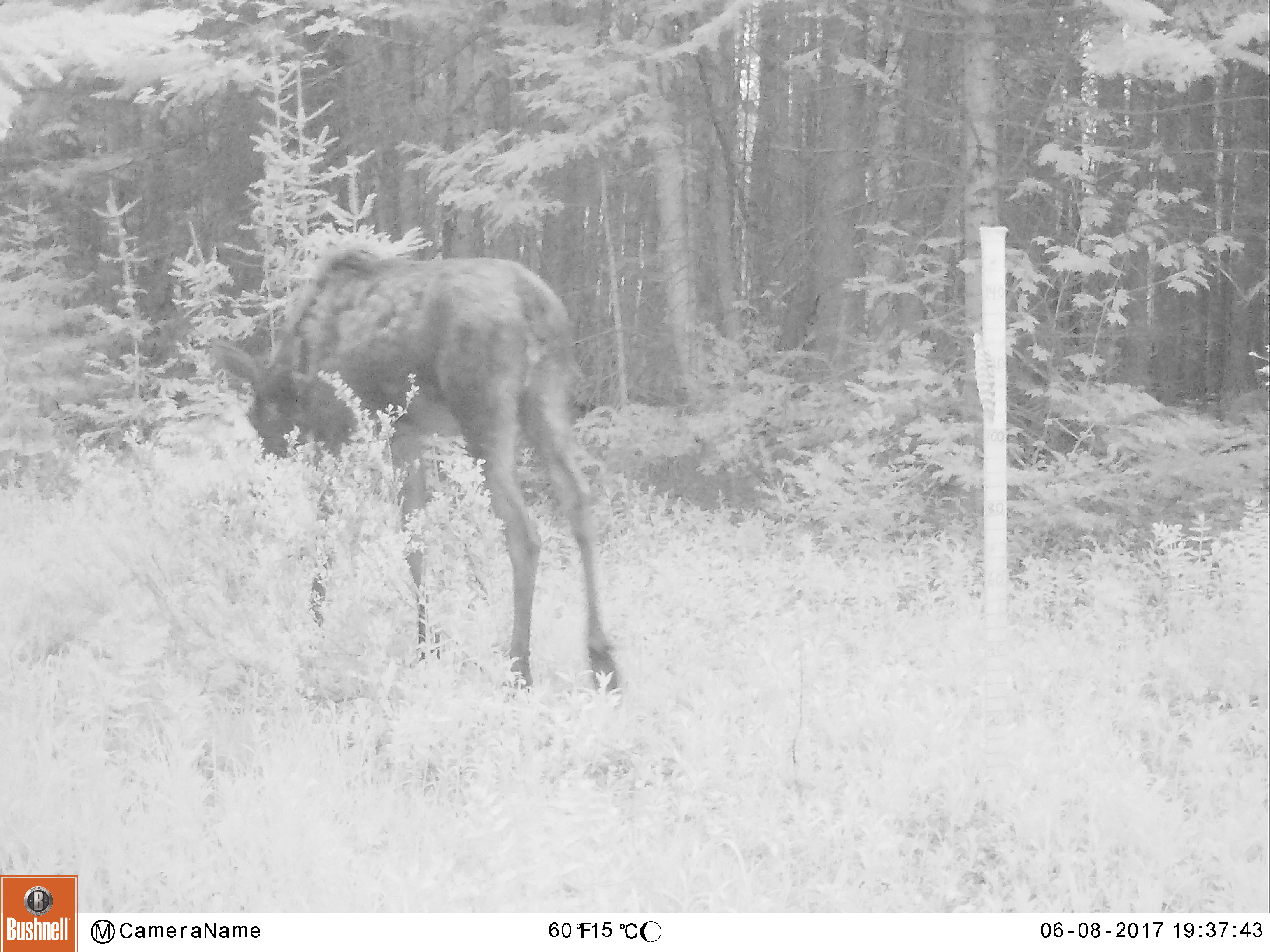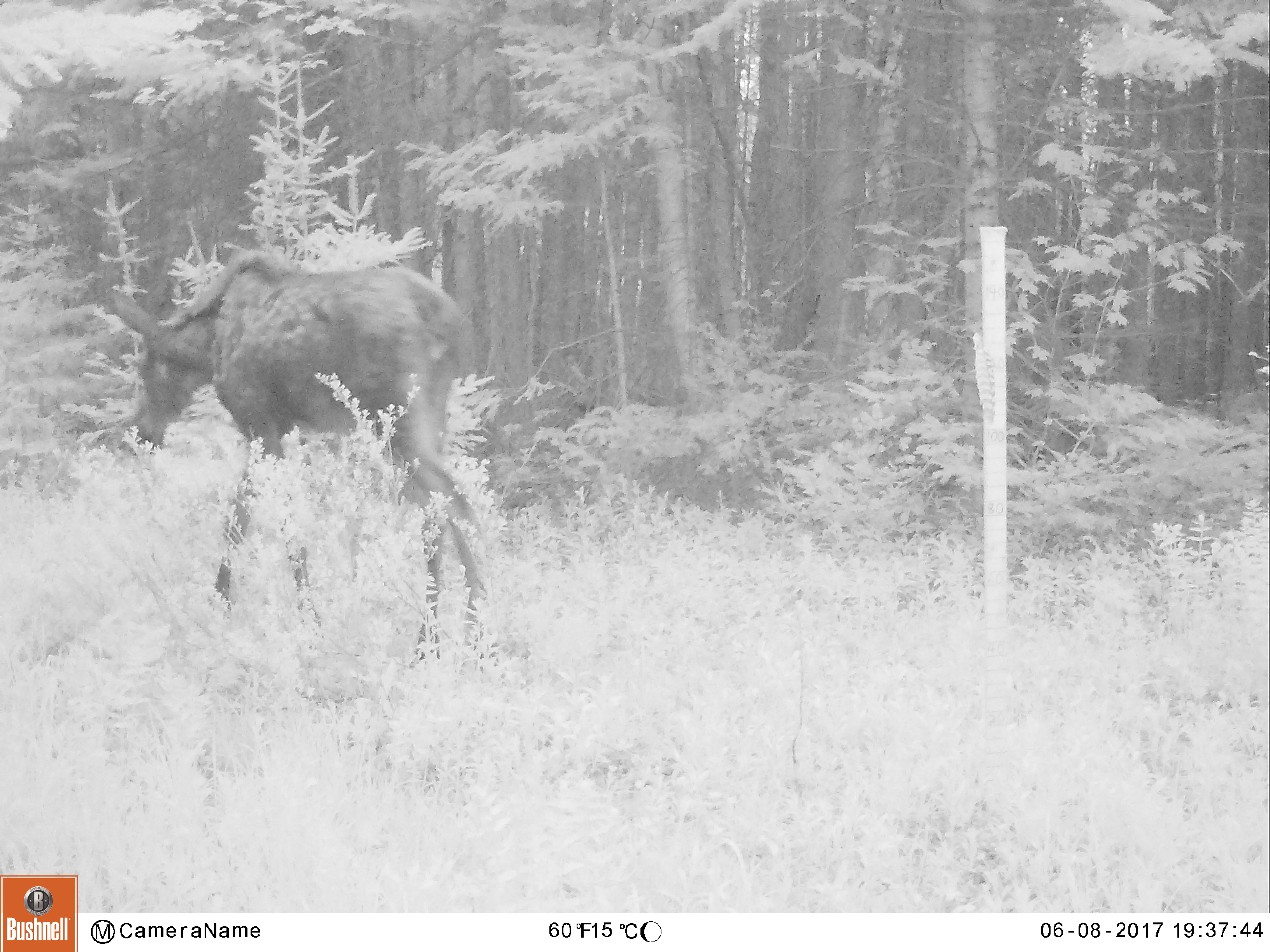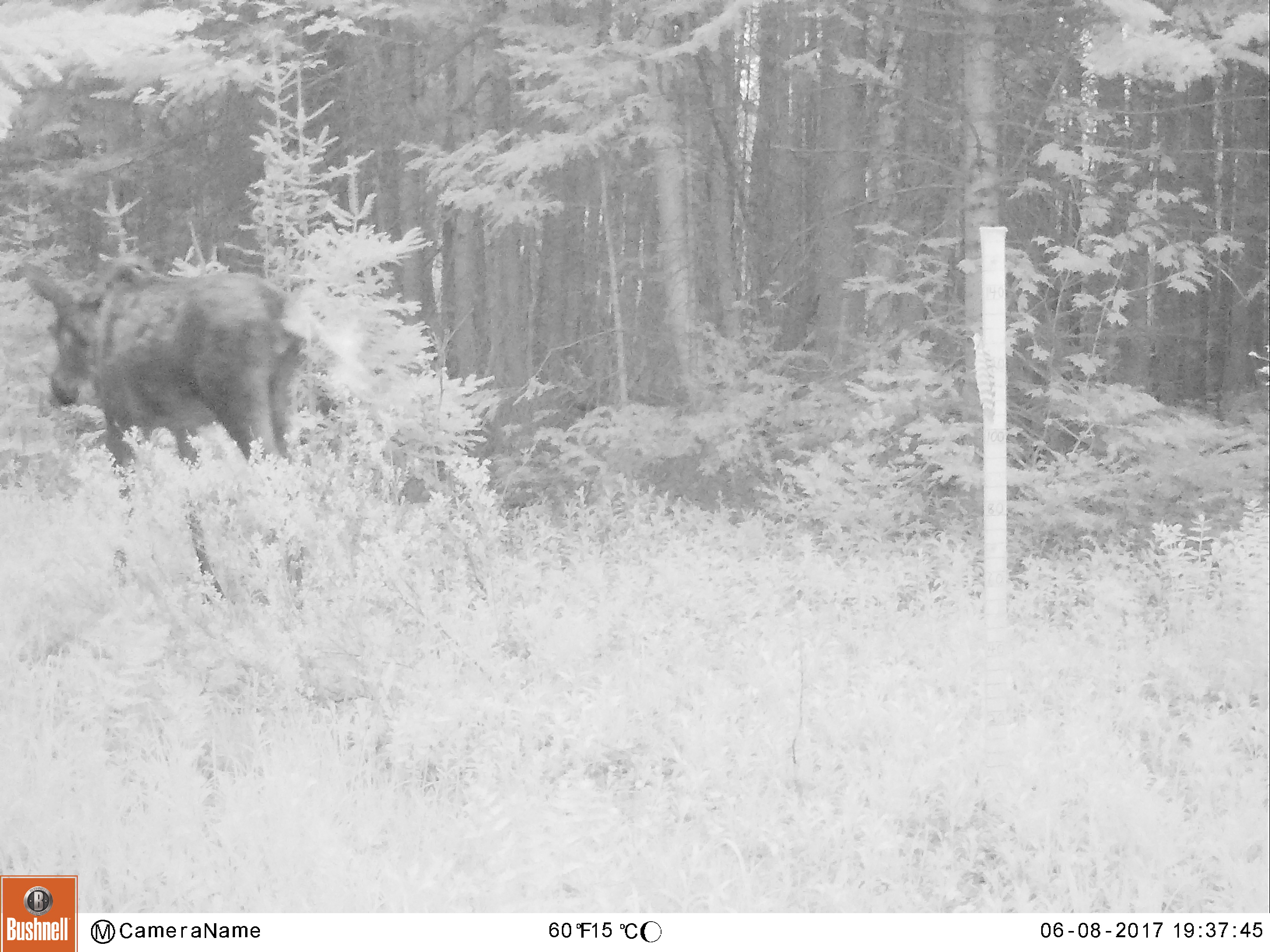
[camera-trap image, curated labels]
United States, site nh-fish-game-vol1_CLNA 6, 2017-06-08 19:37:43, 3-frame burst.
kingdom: Animalia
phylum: Chordata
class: Mammalia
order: Artiodactyla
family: Cervidae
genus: Alces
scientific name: Alces alces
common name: moose